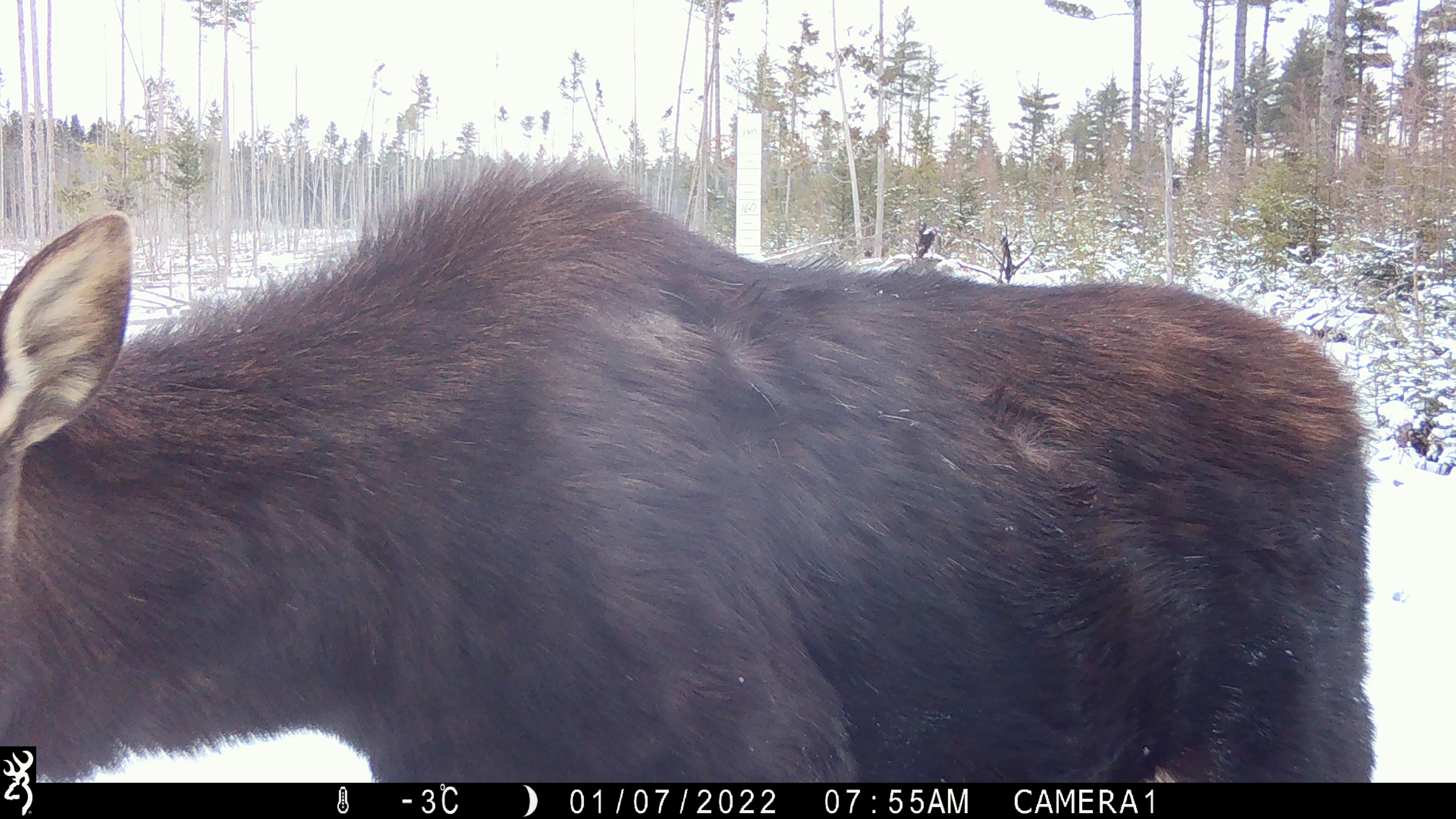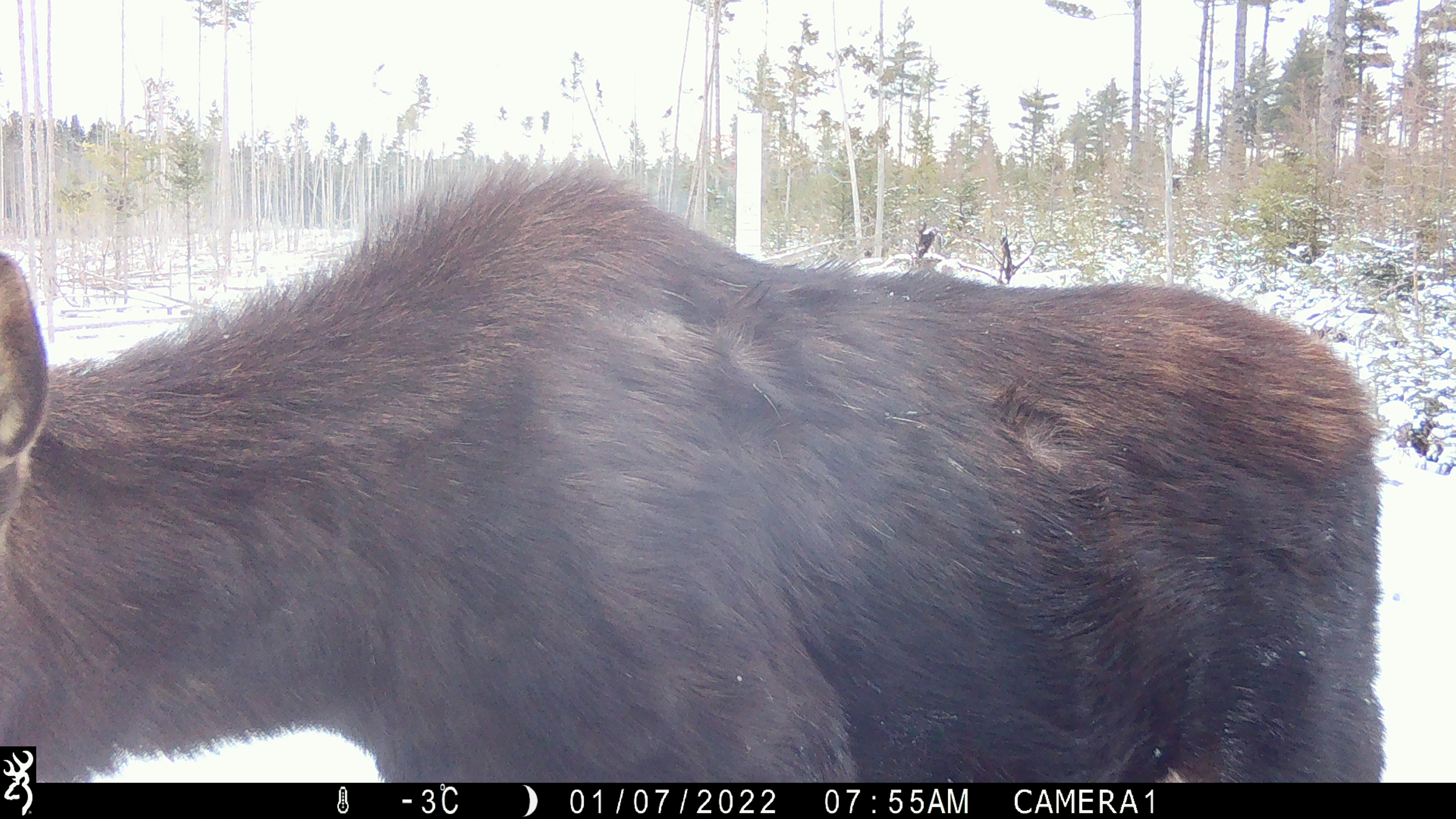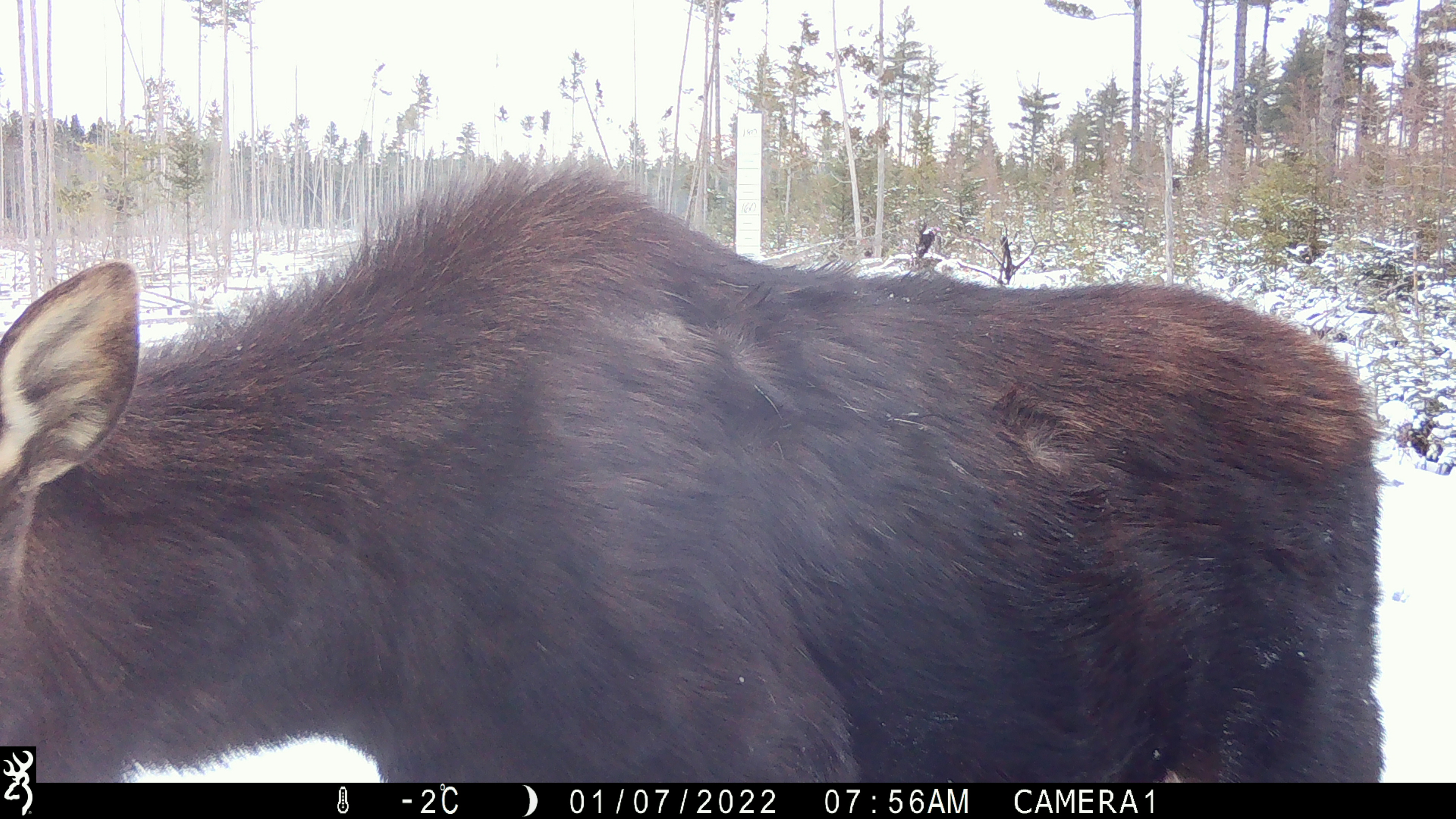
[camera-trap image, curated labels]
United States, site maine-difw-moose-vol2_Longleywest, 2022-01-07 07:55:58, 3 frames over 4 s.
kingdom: Animalia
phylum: Chordata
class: Mammalia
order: Artiodactyla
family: Cervidae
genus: Alces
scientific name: Alces alces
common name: moose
Moose (Alces alces).